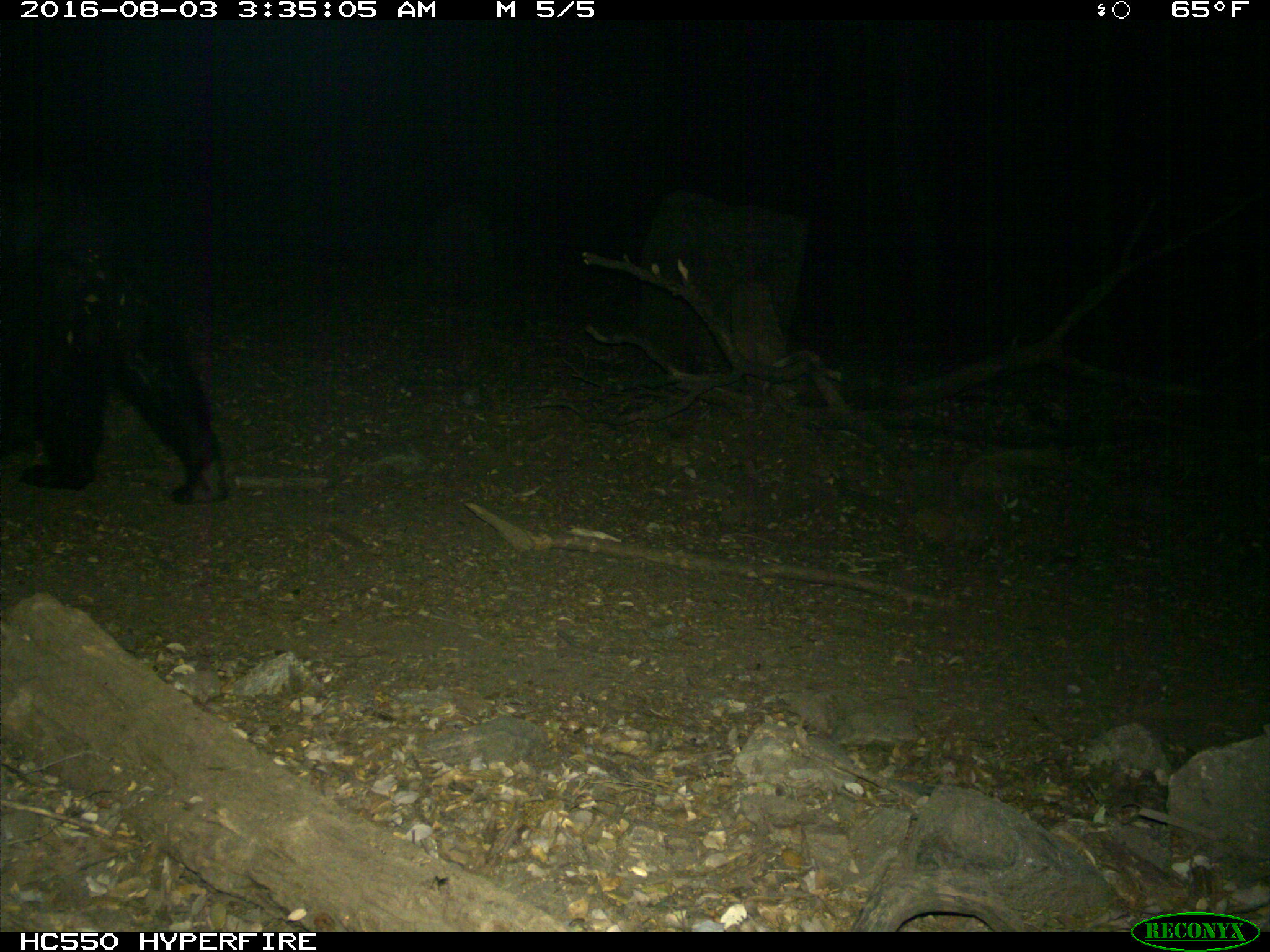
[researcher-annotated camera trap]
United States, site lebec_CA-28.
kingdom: Animalia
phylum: Chordata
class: Mammalia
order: Carnivora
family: Ursidae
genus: Ursus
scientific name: Ursus americanus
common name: american black bear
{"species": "Ursus americanus (american black bear)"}